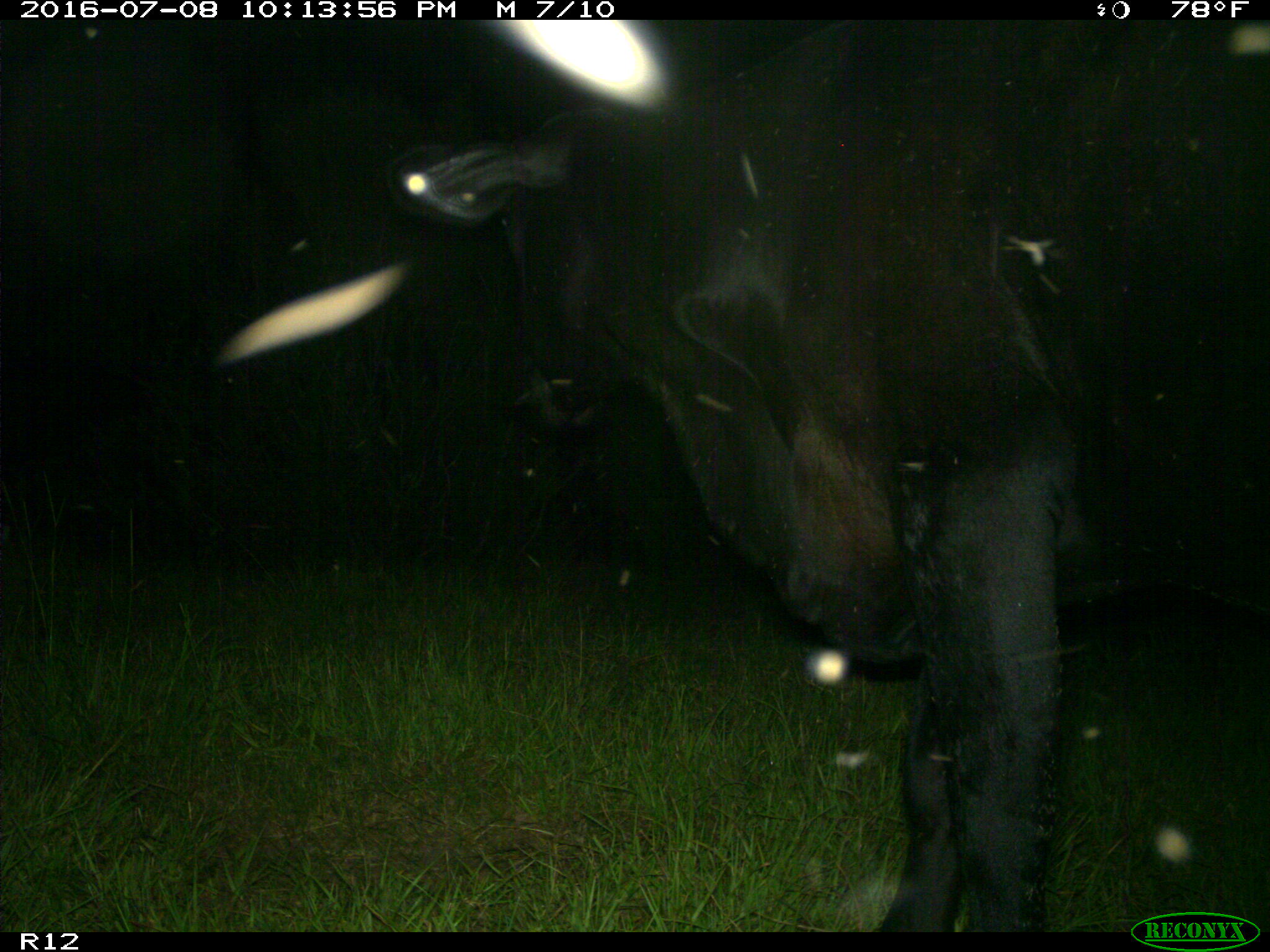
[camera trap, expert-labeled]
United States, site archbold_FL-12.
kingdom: Animalia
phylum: Chordata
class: Mammalia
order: Artiodactyla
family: Bovidae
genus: Bos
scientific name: Bos taurus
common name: domestic cow